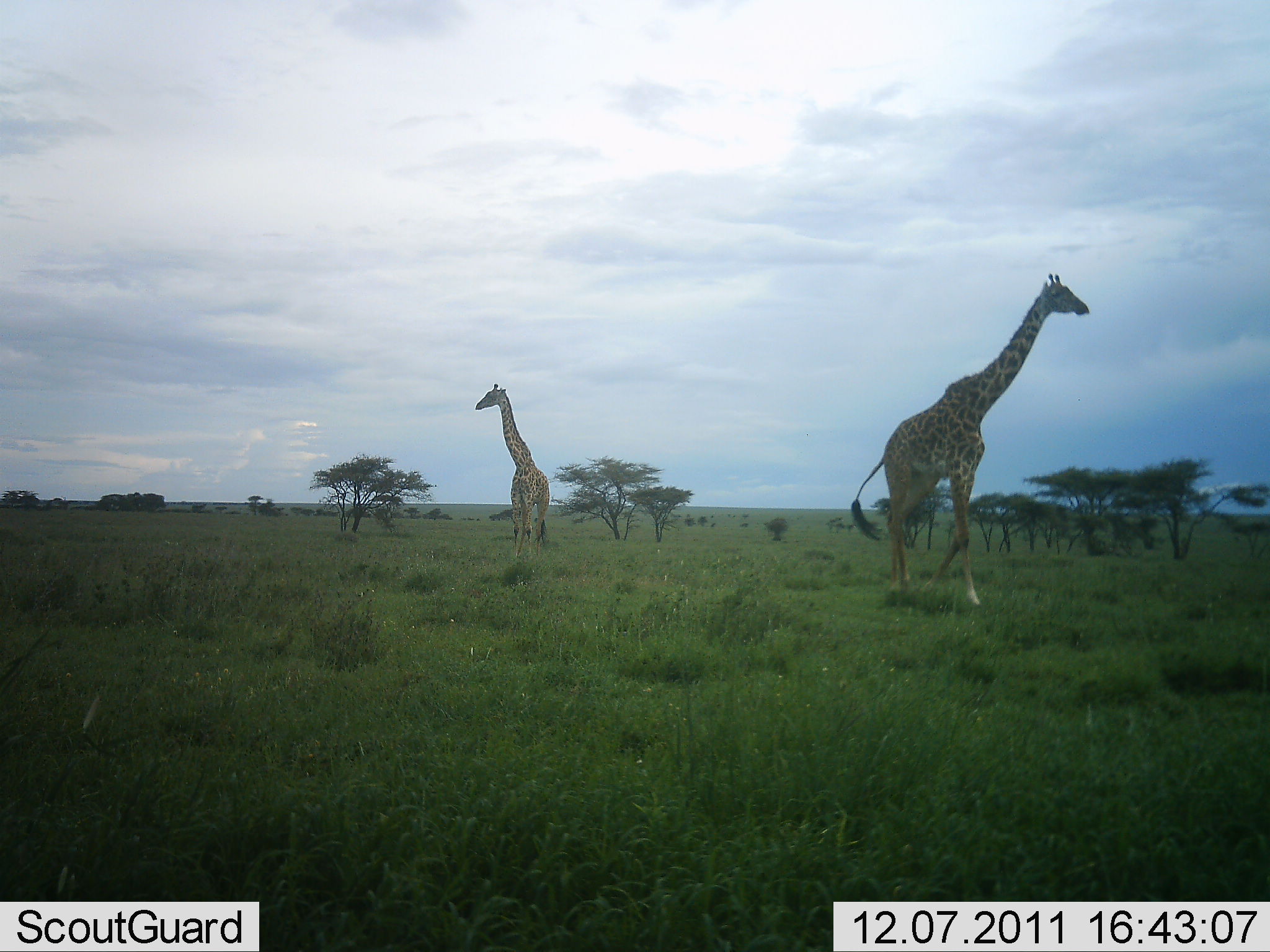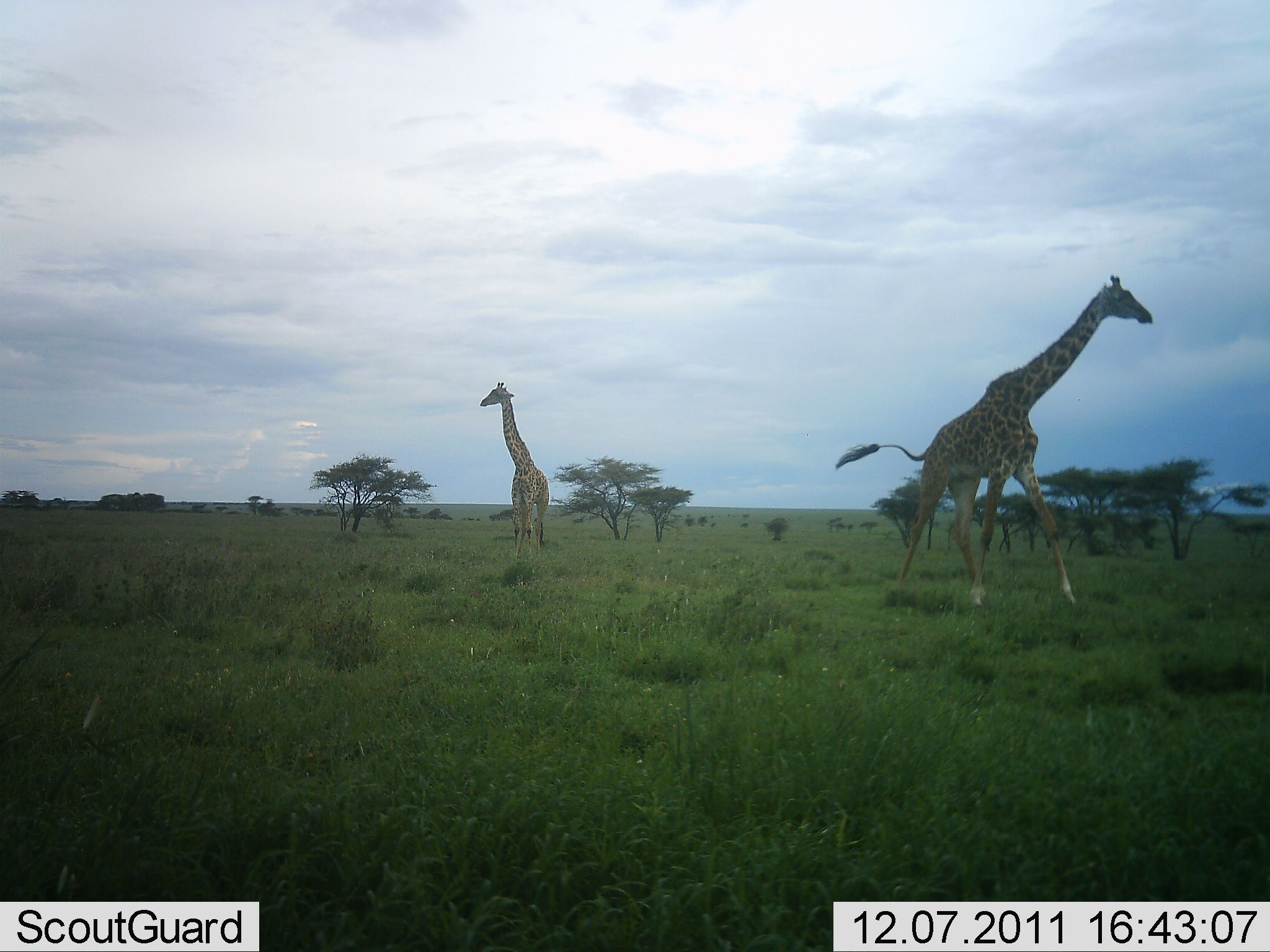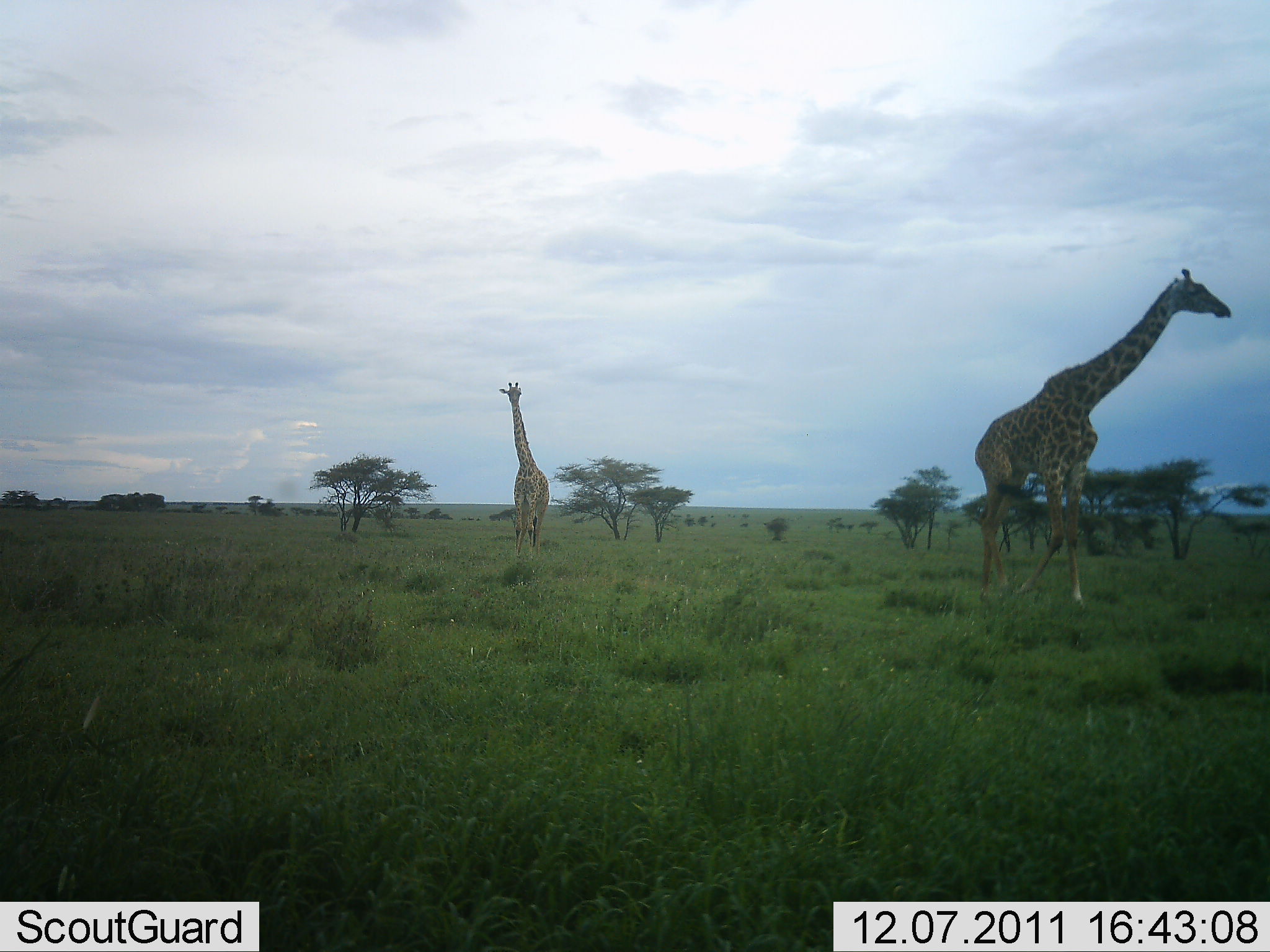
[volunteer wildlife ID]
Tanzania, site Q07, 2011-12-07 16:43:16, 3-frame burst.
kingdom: Animalia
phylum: Chordata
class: Mammalia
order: Artiodactyla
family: Giraffidae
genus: Giraffa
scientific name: Giraffa camelopardalis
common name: giraffe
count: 2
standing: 67%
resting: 0%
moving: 80%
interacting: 0%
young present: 0%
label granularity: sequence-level